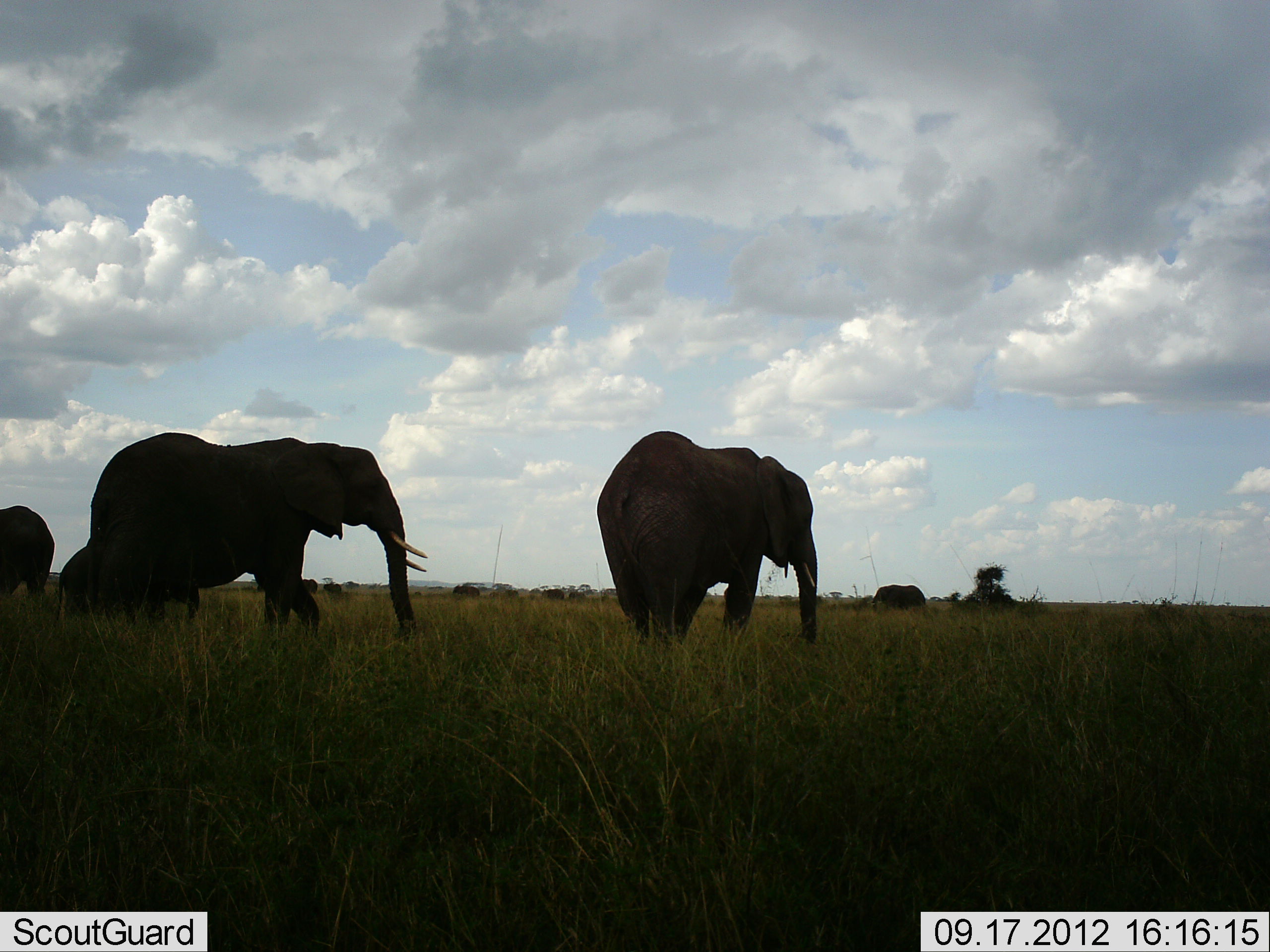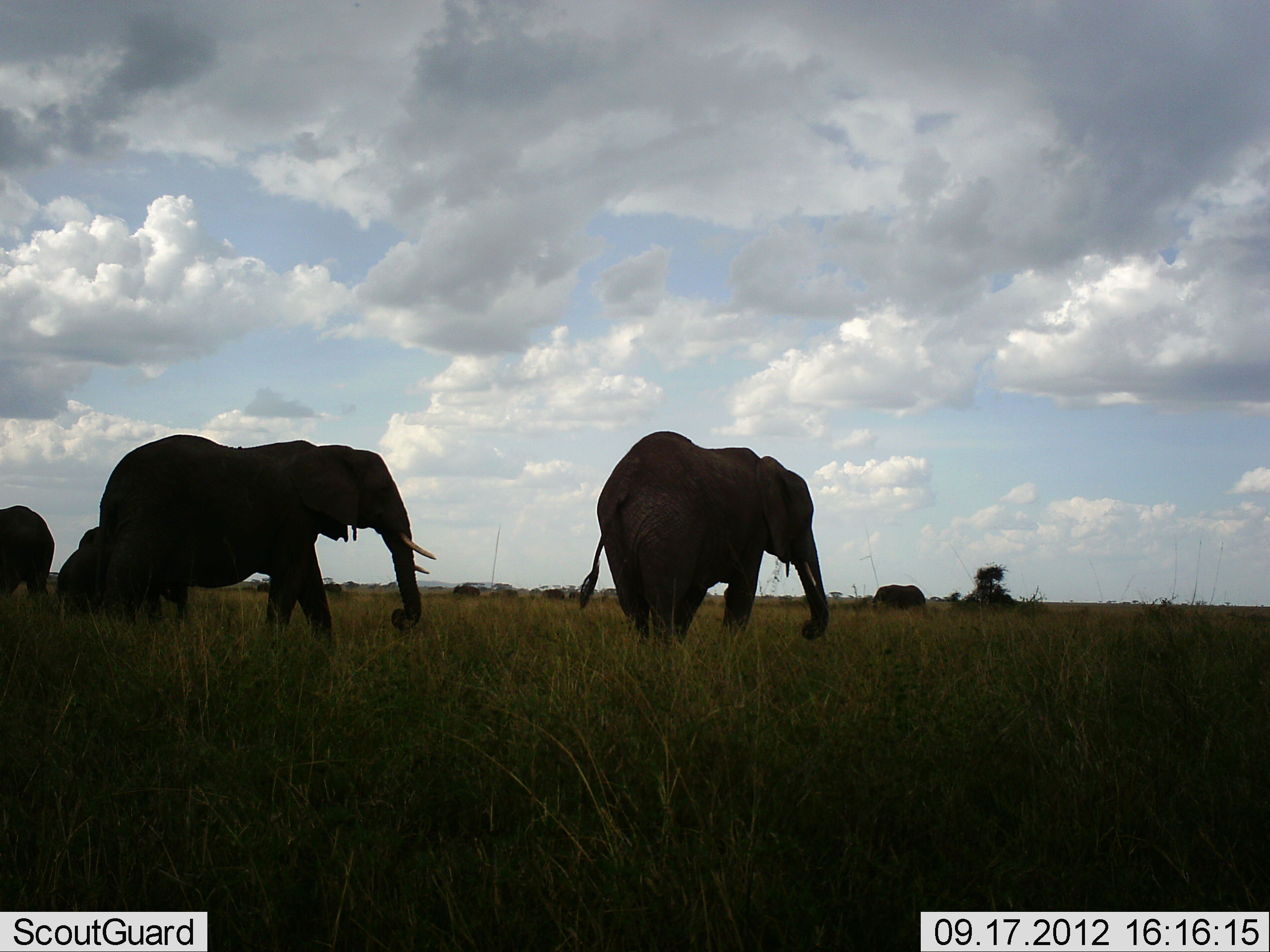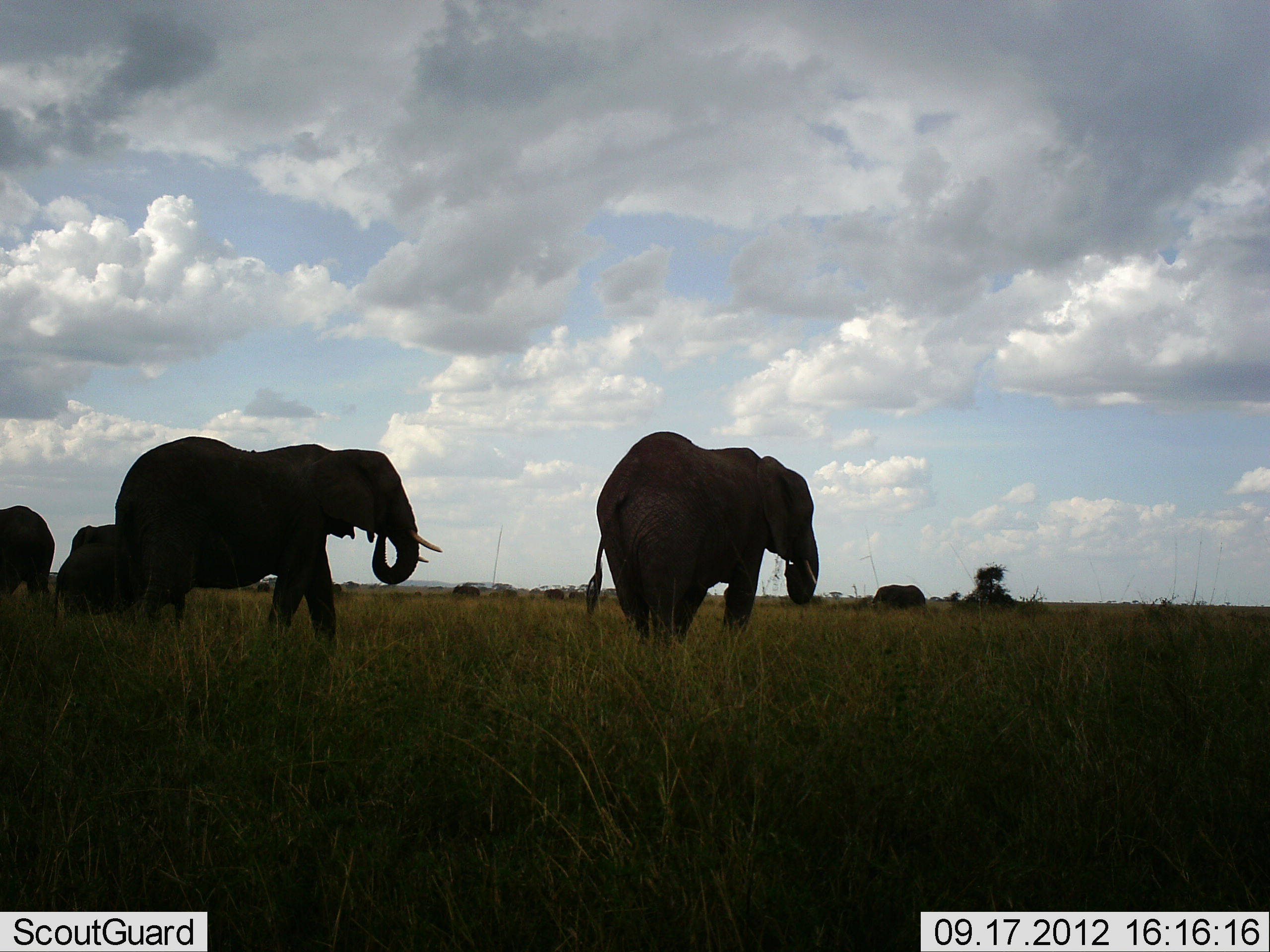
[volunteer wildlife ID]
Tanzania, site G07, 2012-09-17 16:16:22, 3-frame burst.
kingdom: Animalia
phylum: Chordata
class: Mammalia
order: Proboscidea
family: Elephantidae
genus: Loxodonta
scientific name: Loxodonta africana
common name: african bush elephant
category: elephant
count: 5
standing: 60%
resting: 0%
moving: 60%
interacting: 0%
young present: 0%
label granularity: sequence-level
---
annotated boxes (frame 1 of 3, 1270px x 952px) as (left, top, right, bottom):
animal: (89, 430, 430, 646); (594, 428, 824, 648); (53, 541, 199, 630); (0, 504, 53, 614); (872, 583, 929, 611)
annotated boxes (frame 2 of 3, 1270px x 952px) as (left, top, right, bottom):
animal: (95, 433, 437, 649); (580, 430, 830, 651); (54, 523, 193, 622); (0, 504, 57, 607)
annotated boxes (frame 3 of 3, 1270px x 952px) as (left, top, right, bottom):
animal: (111, 435, 441, 651); (584, 432, 821, 651); (54, 524, 185, 632); (0, 504, 53, 610)